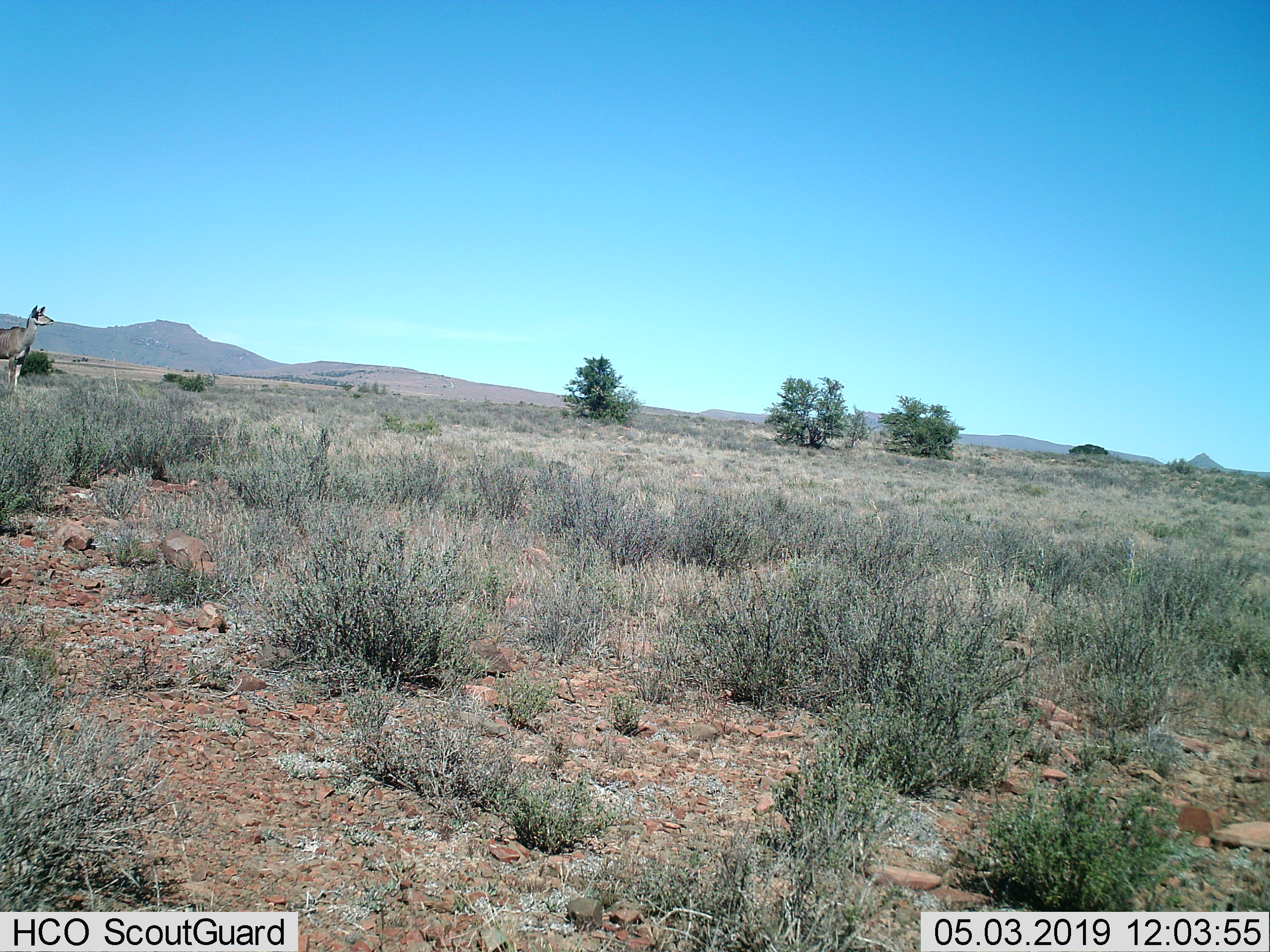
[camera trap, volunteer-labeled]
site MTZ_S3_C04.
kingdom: Animalia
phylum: Chordata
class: Mammalia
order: Artiodactyla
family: Bovidae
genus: Tragelaphus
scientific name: Tragelaphus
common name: kudu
Kudu (Tragelaphus), count 1. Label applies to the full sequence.